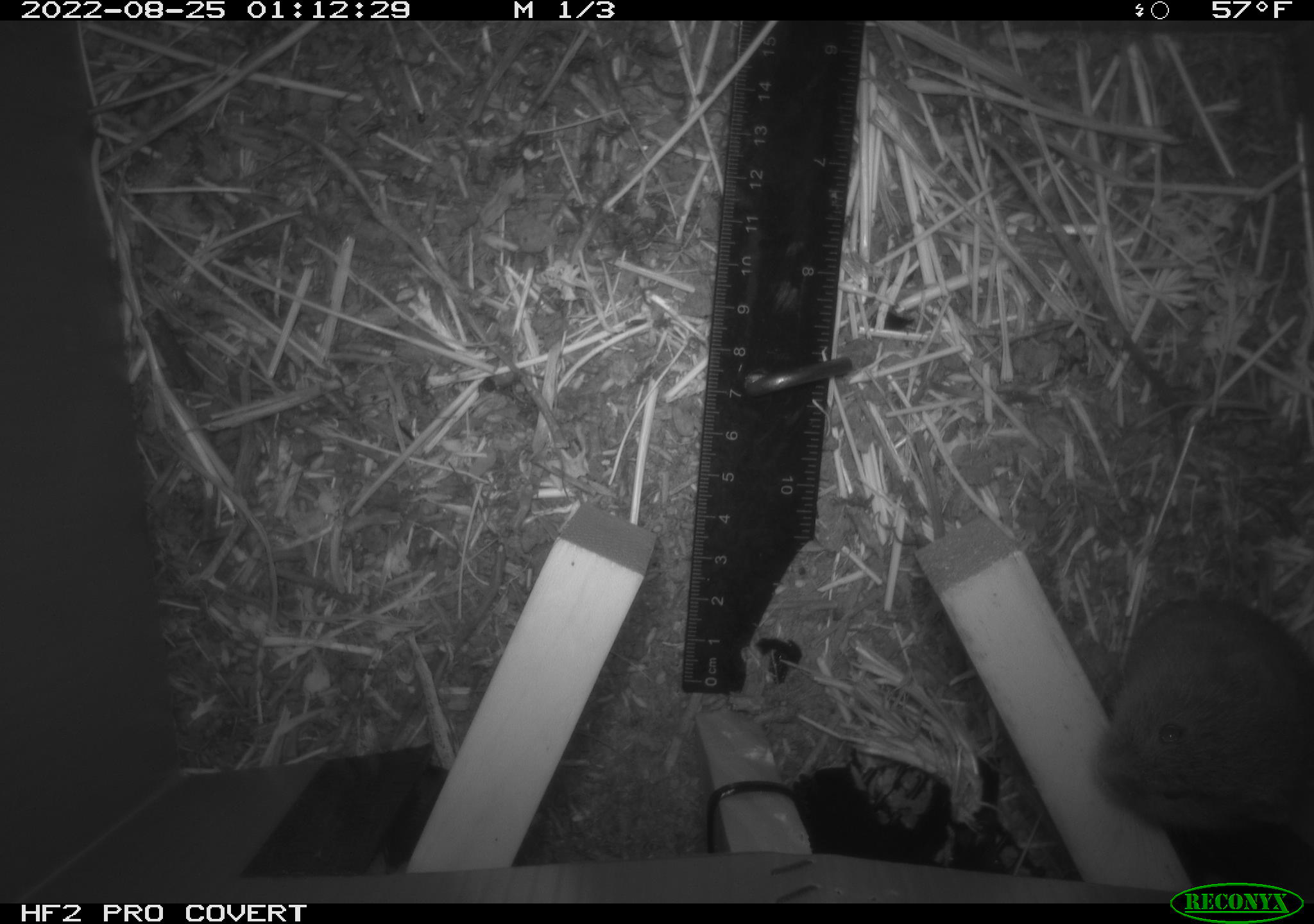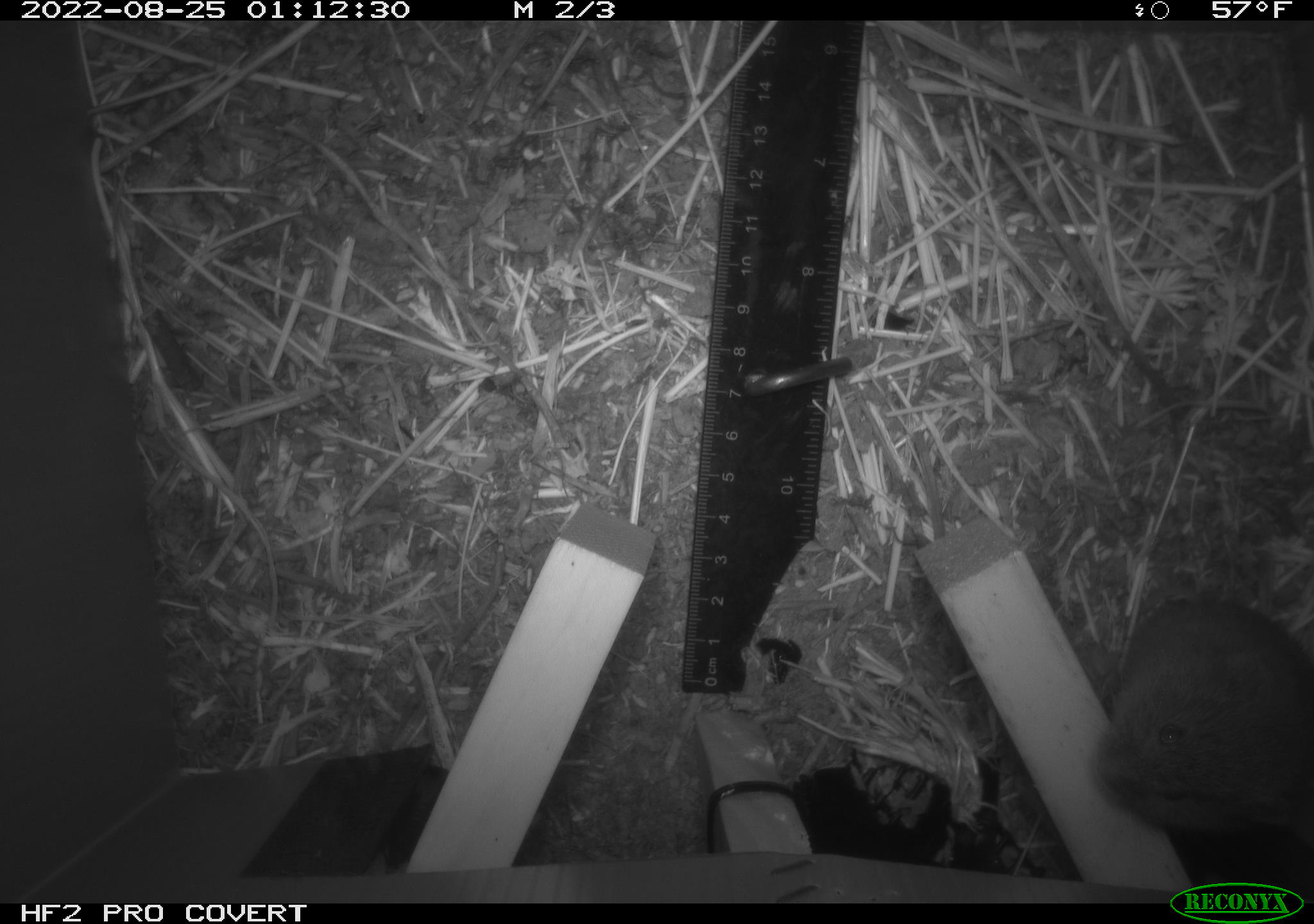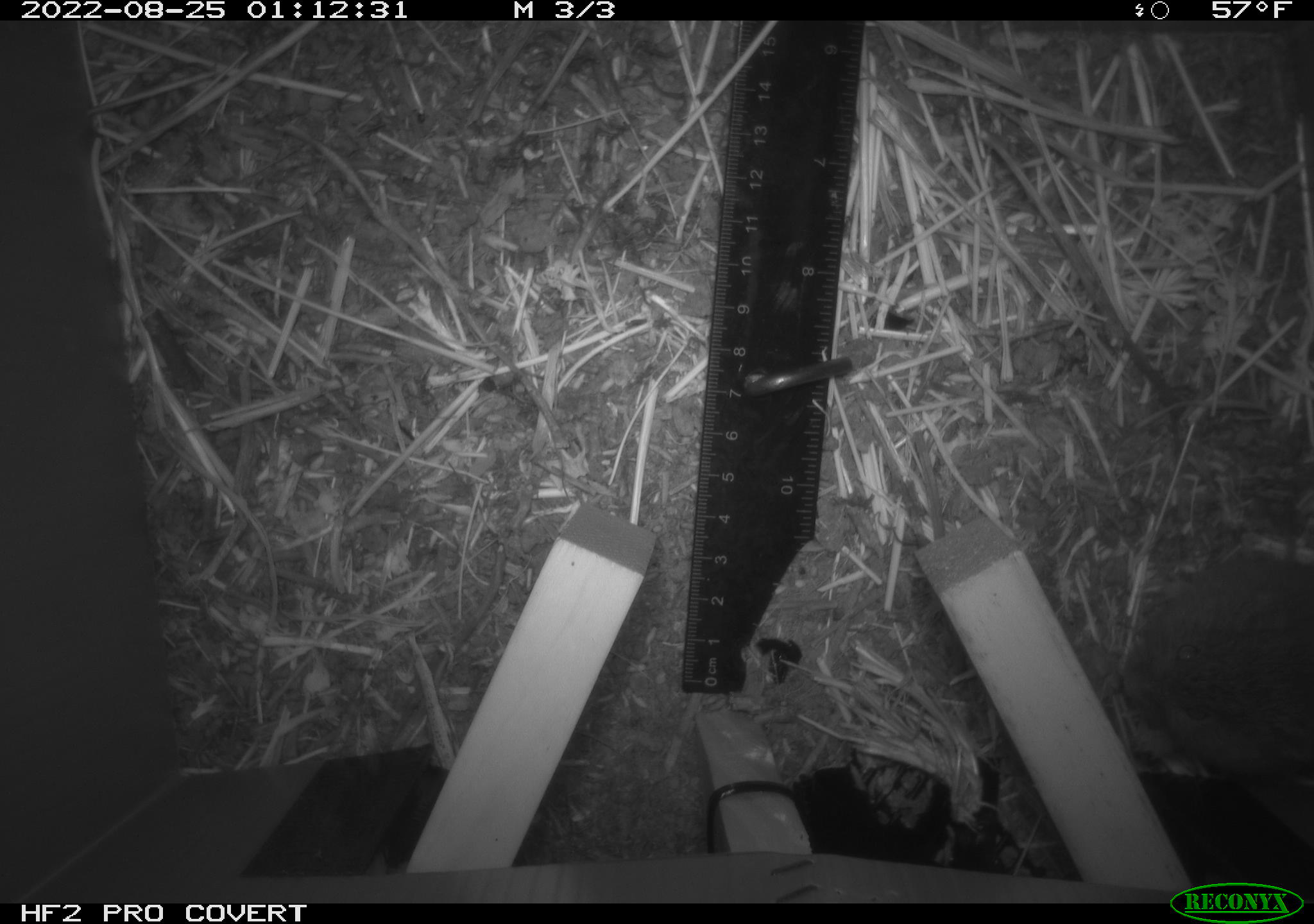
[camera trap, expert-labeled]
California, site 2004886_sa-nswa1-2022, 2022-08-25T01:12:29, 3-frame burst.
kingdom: Animalia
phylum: Chordata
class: Mammalia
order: Rodentia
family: Cricetidae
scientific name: Cricetidae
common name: hamsters, voles, lemmings, and allies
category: cricetidae family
Cricetidae family (hamsters, voles, lemmings, and allies) (Cricetidae).